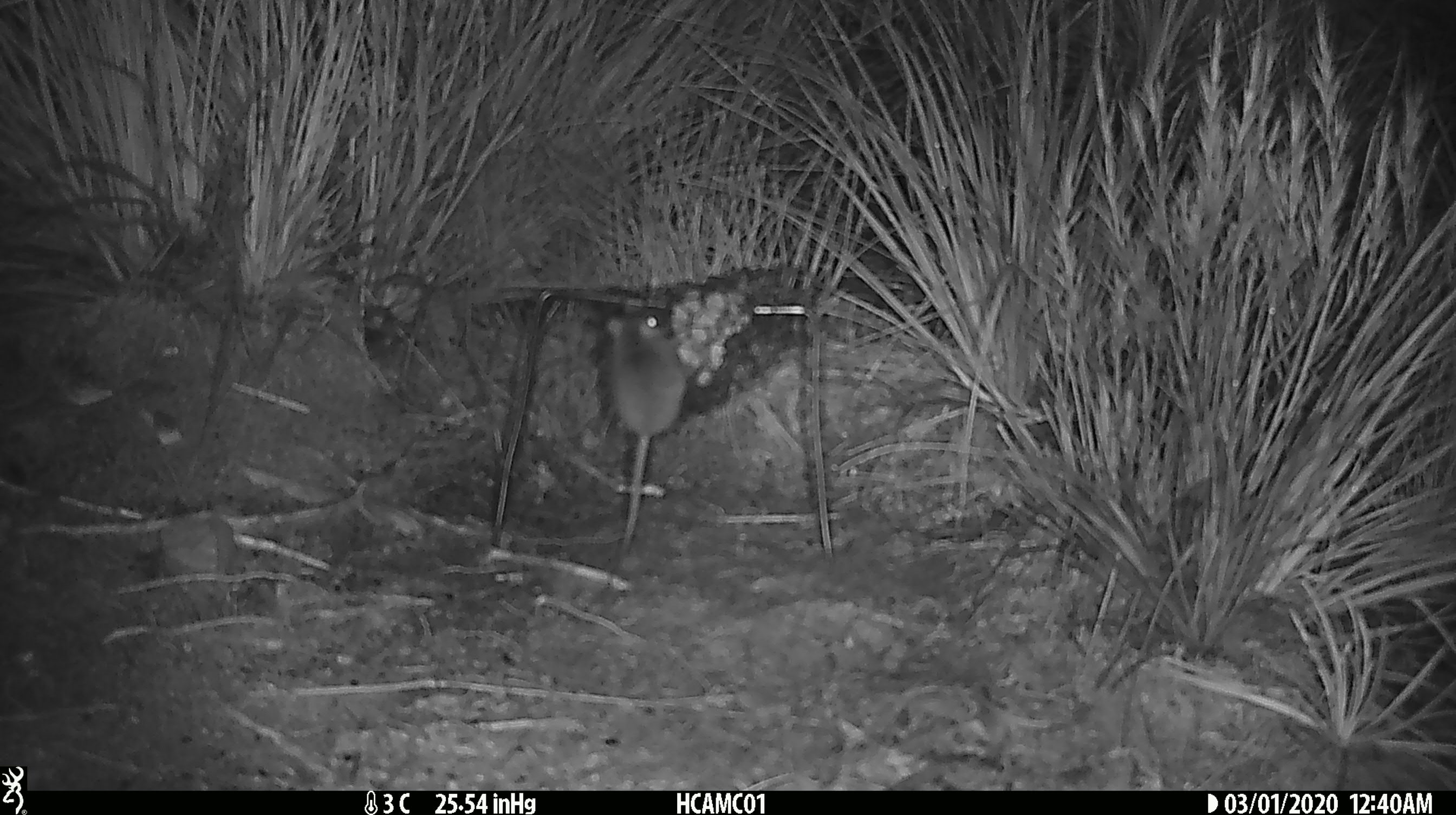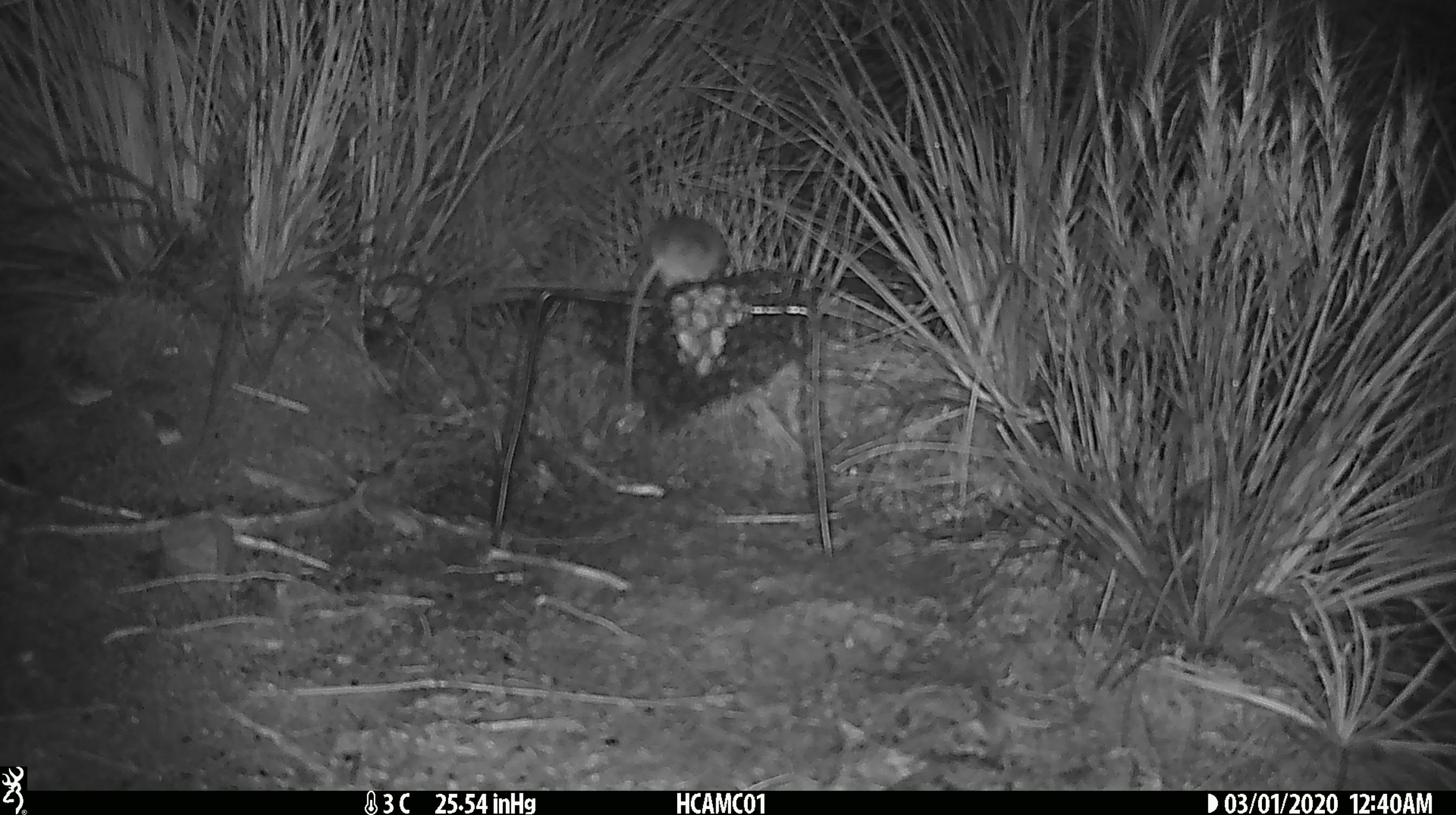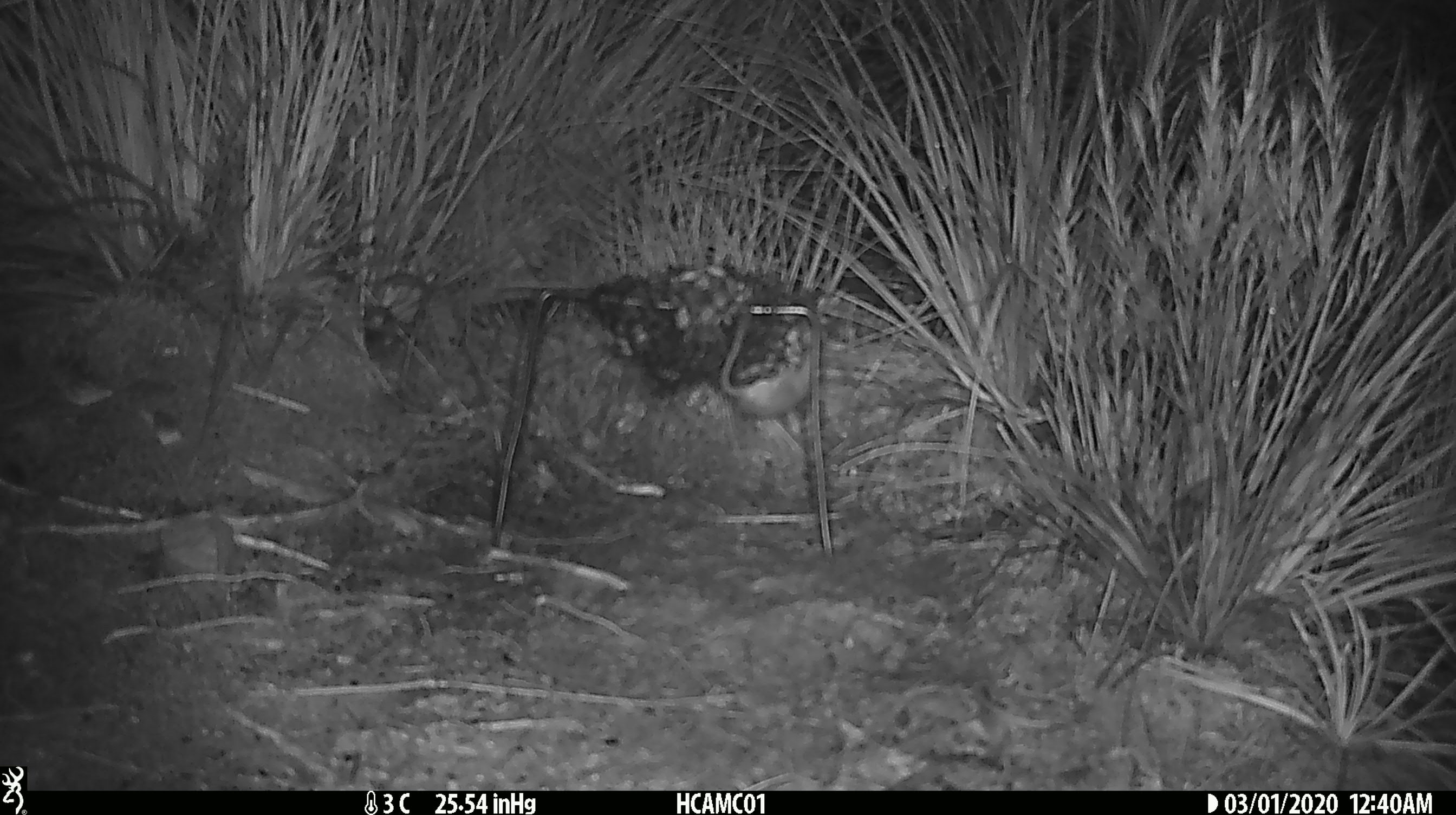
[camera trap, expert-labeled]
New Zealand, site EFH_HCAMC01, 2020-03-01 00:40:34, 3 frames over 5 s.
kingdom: Animalia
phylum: Chordata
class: Mammalia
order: Rodentia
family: Muridae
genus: Mus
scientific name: Mus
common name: mouse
Mouse (Mus).